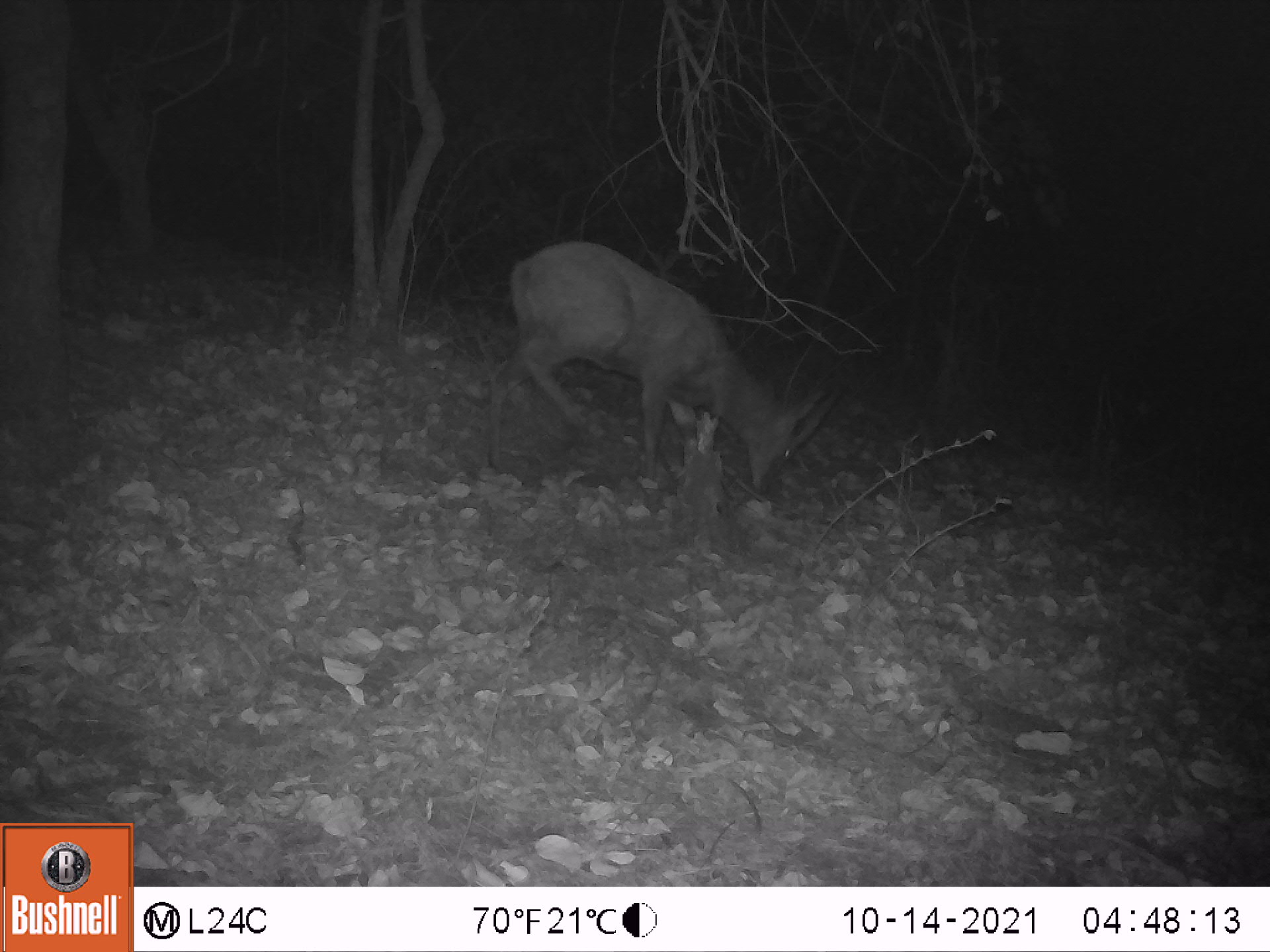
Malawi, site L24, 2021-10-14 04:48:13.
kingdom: Animalia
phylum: Chordata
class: Mammalia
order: Artiodactyla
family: Bovidae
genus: Tragelaphus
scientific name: Tragelaphus sylvaticus sylvaticus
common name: cape bushbuck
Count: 1.